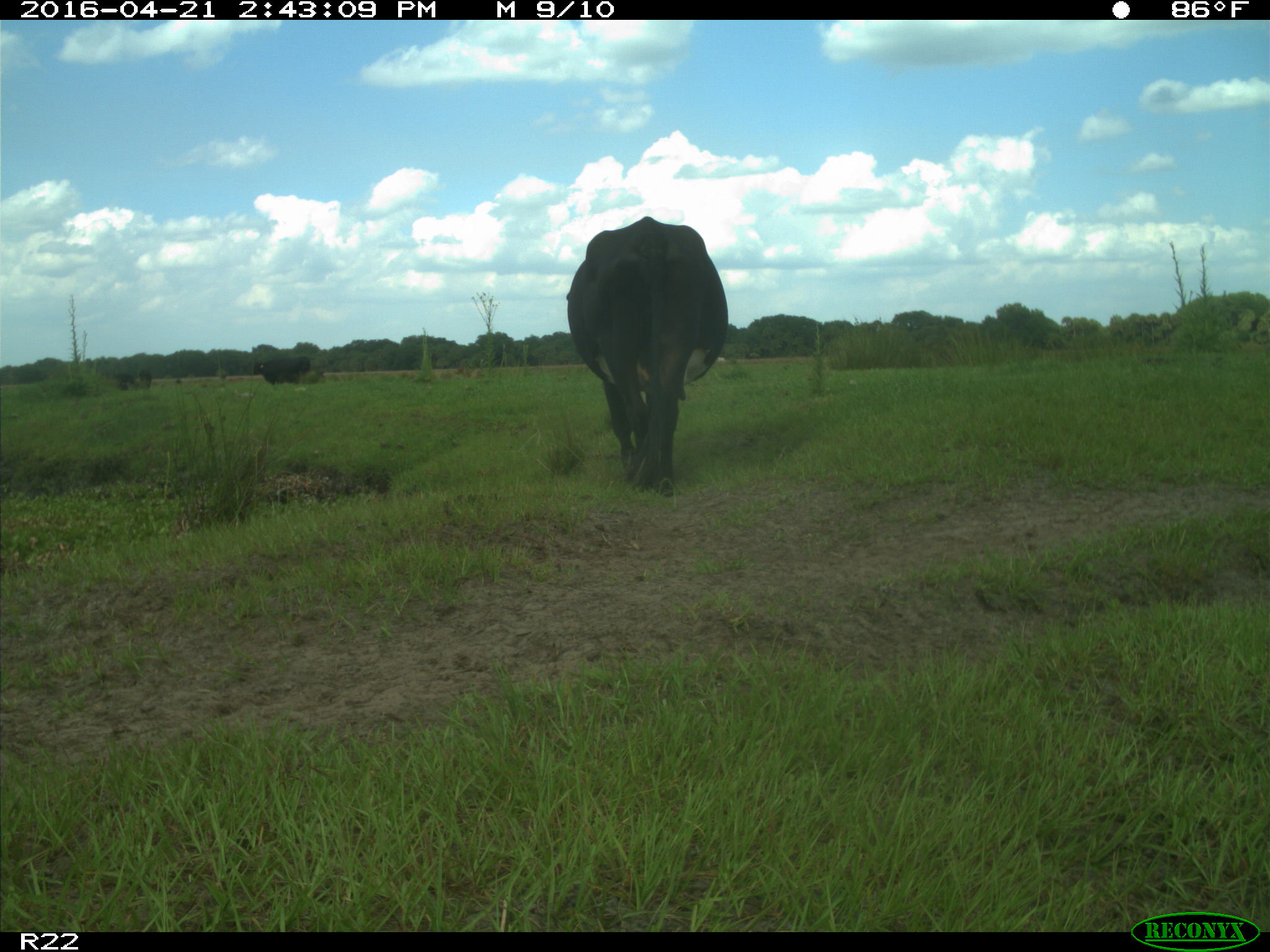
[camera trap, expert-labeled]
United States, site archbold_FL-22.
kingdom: Animalia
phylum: Chordata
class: Mammalia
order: Artiodactyla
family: Bovidae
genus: Bos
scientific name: Bos taurus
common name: domestic cow